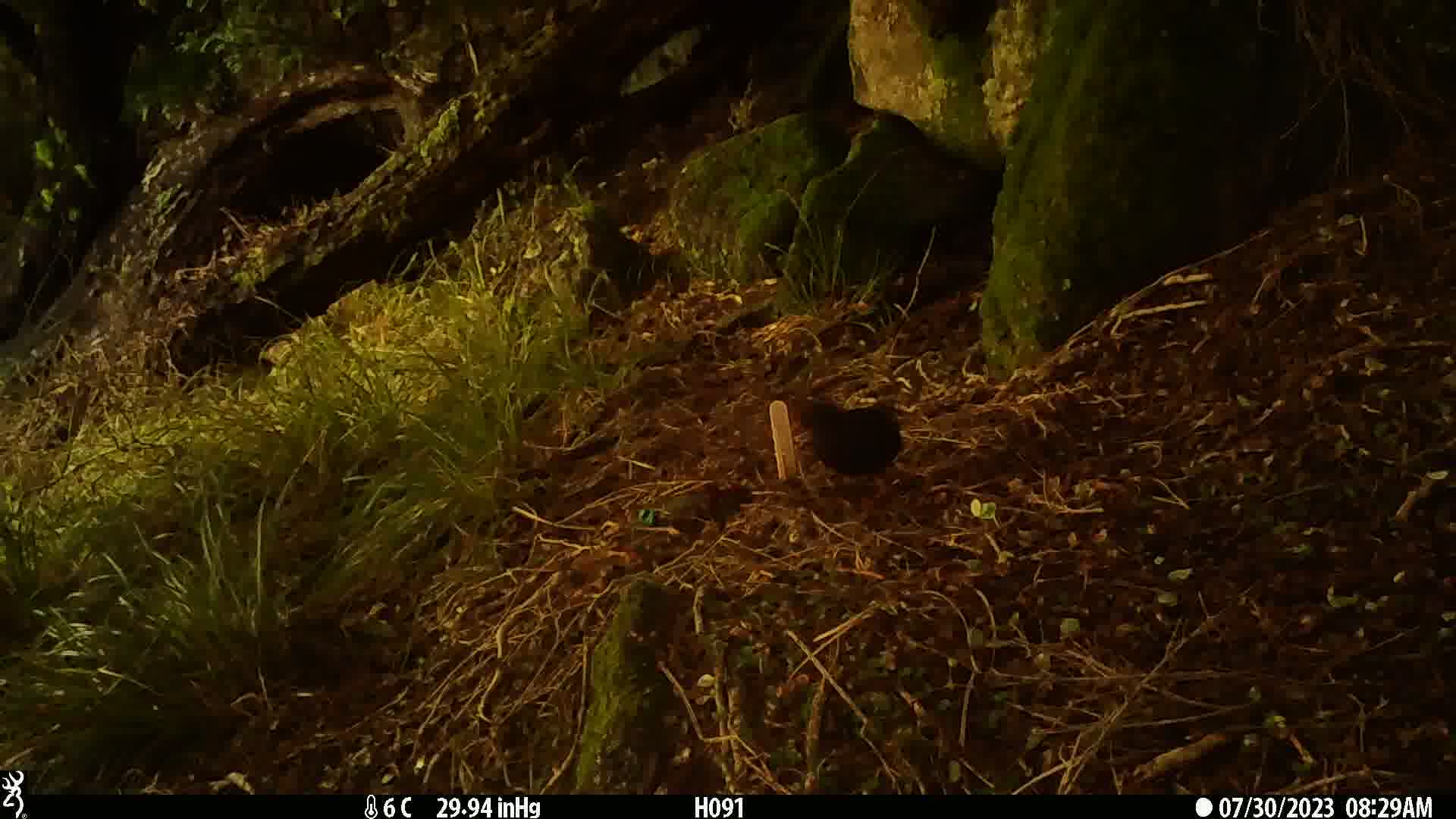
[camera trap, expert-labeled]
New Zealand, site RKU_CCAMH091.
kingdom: Animalia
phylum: Chordata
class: Aves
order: Passeriformes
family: Turdidae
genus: Turdus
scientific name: Turdus merula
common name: eurasian blackbird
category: blackbird